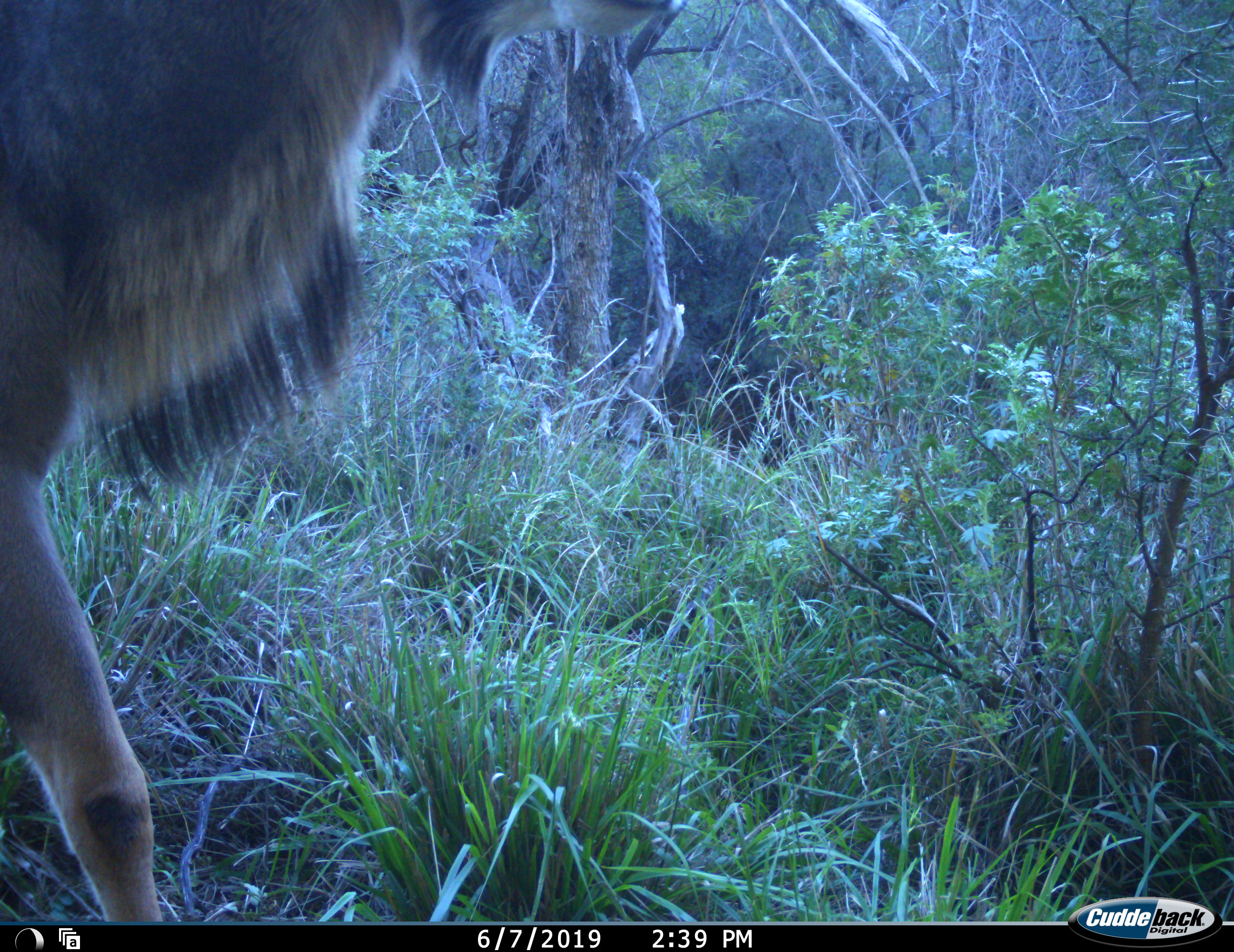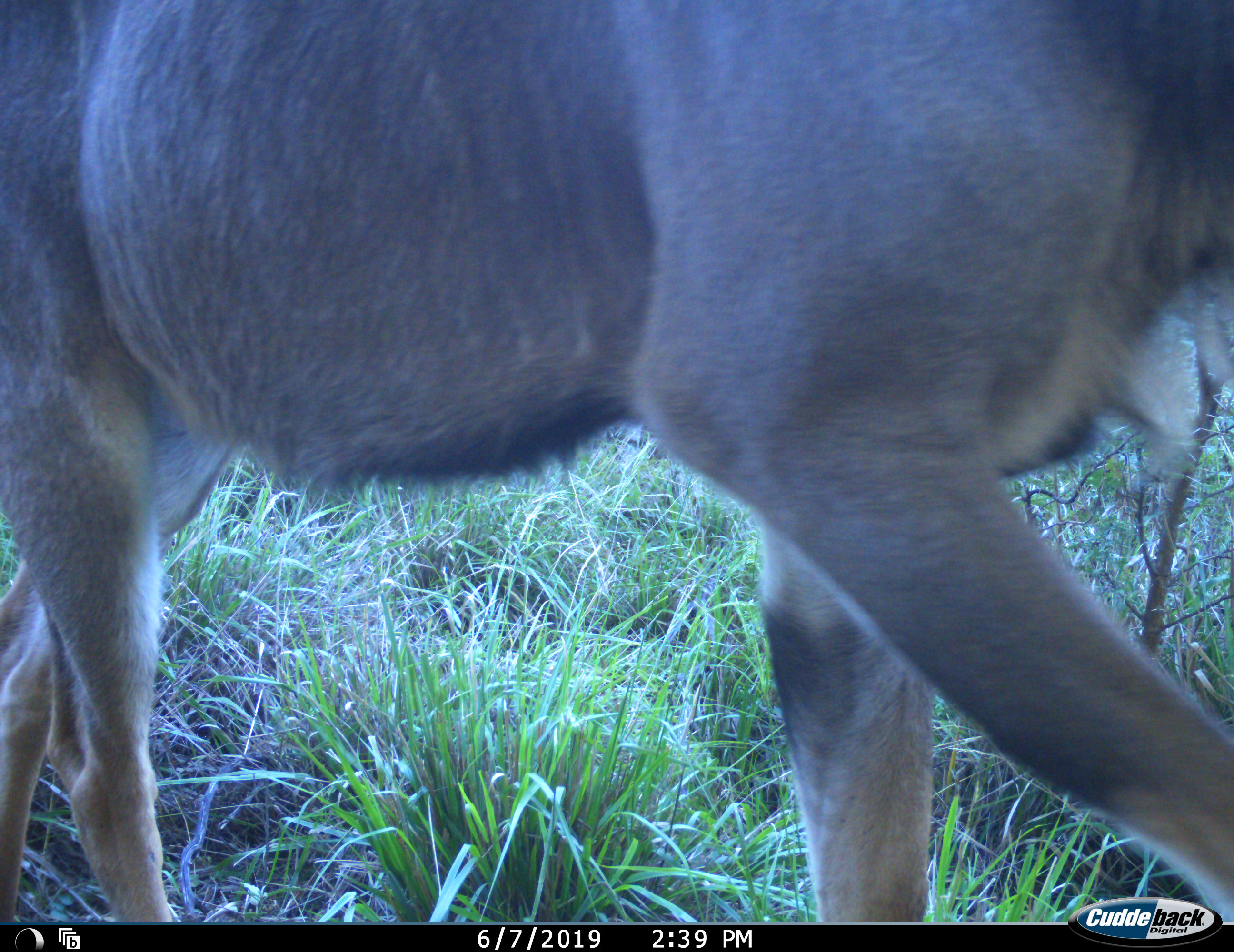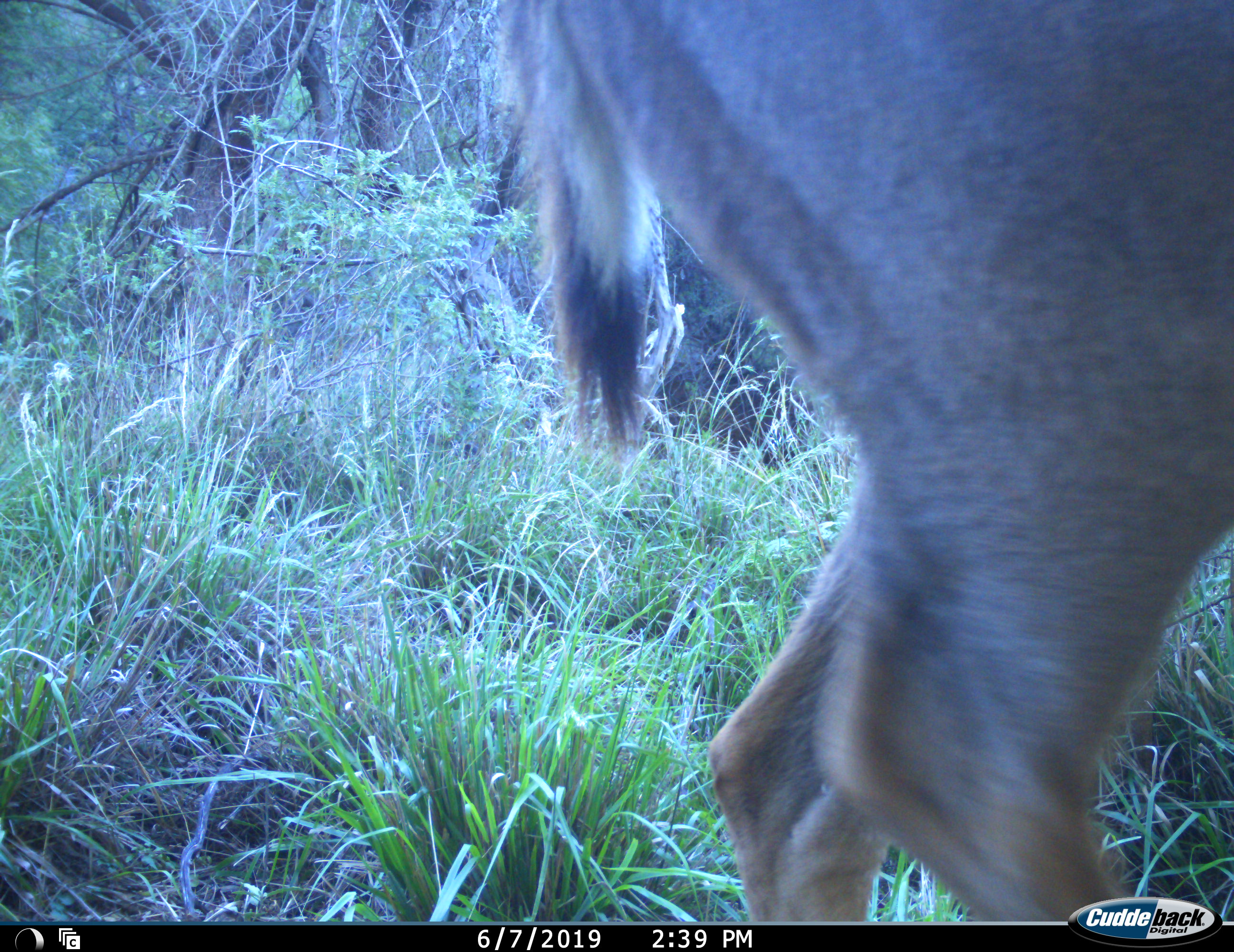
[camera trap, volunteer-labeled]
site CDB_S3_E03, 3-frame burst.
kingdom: Animalia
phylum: Chordata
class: Mammalia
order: Artiodactyla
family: Bovidae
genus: Tragelaphus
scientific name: Tragelaphus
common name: kudu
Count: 1.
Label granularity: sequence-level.